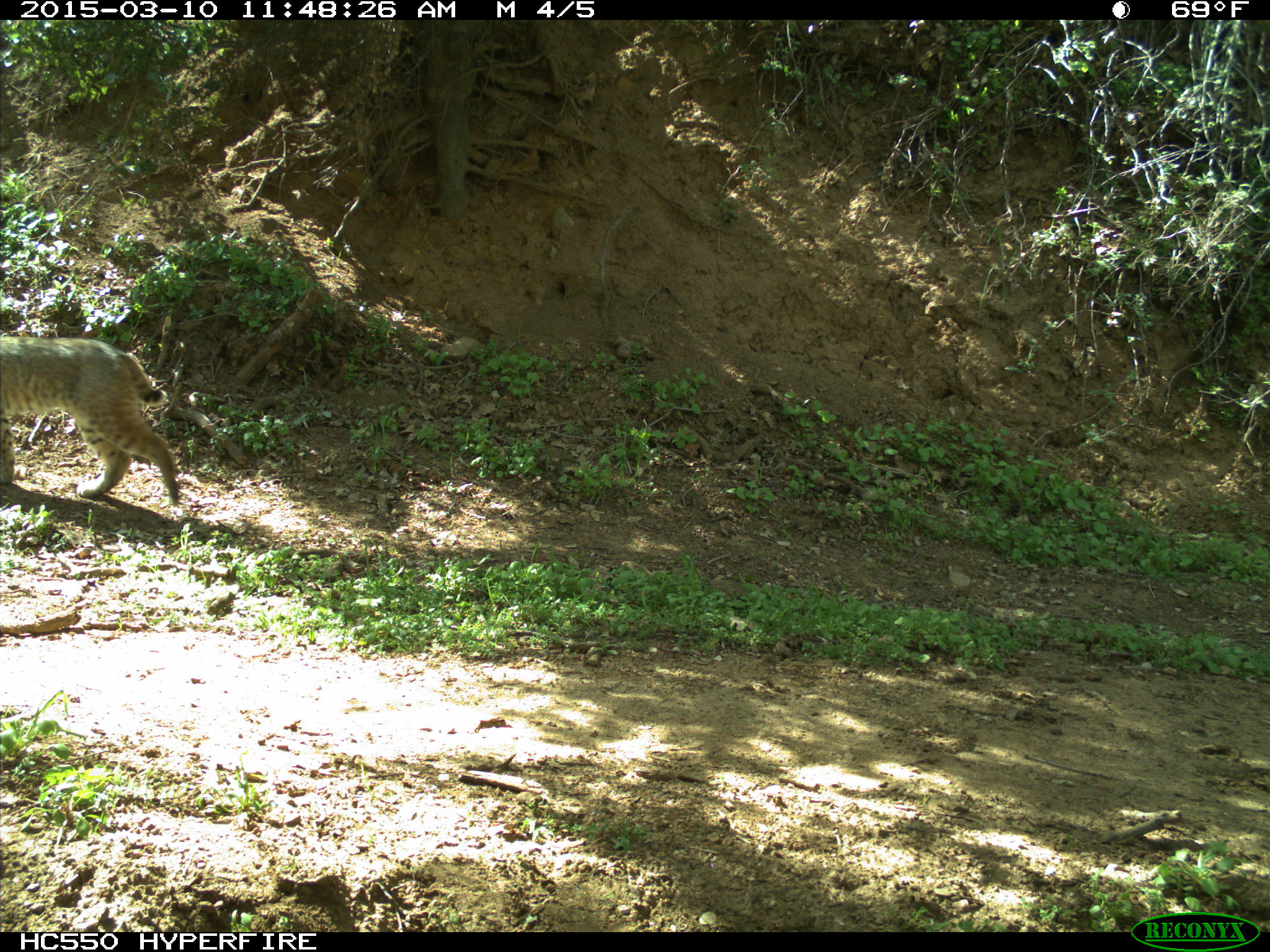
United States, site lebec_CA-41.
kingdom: Animalia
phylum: Chordata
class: Mammalia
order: Carnivora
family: Felidae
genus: Lynx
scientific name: Lynx rufus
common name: bobcat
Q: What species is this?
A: Lynx rufus (bobcat).